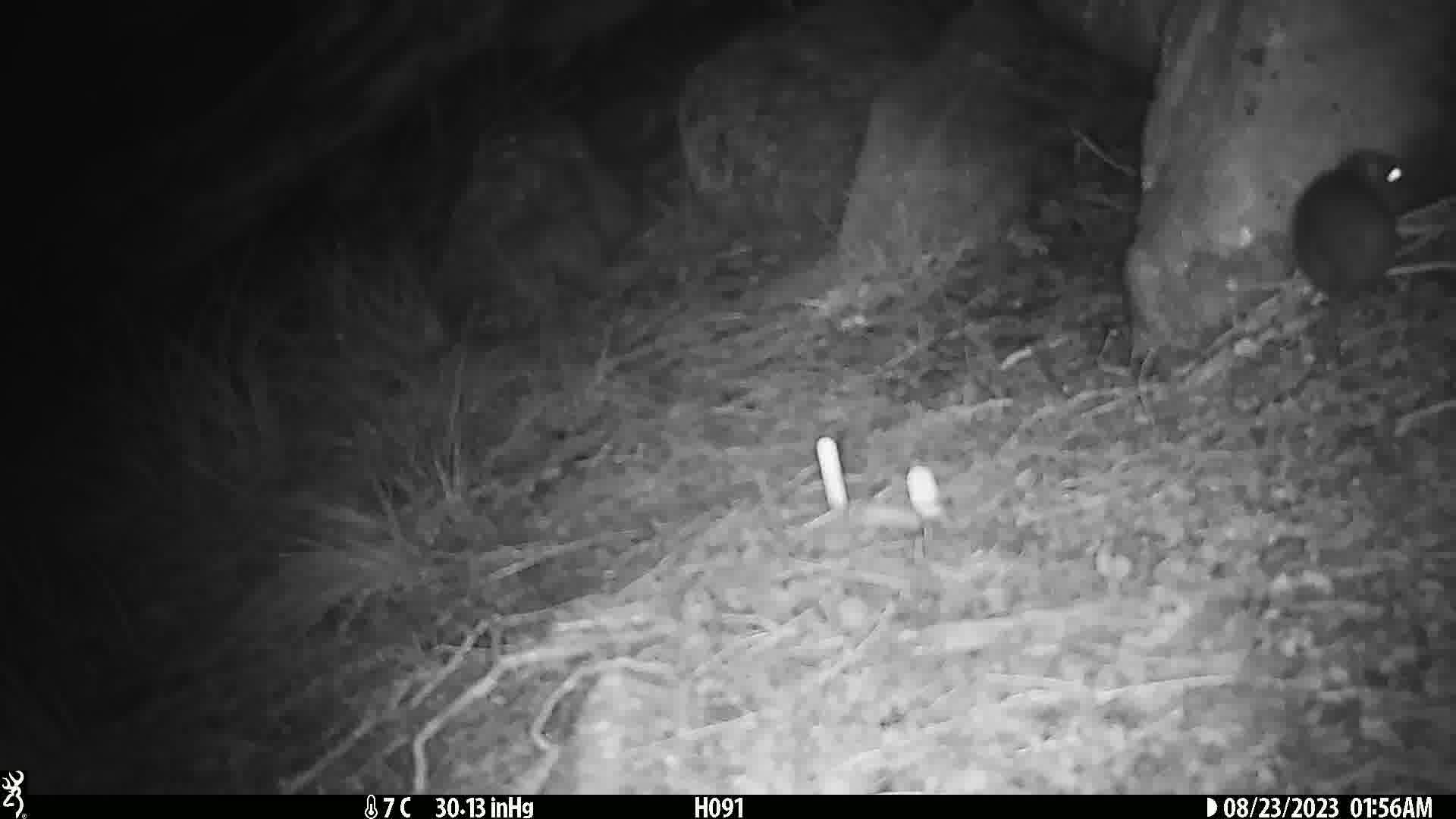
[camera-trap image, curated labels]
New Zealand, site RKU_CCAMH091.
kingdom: Animalia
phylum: Chordata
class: Mammalia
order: Rodentia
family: Muridae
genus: Rattus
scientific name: Rattus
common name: rat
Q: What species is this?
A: Rat (Rattus).